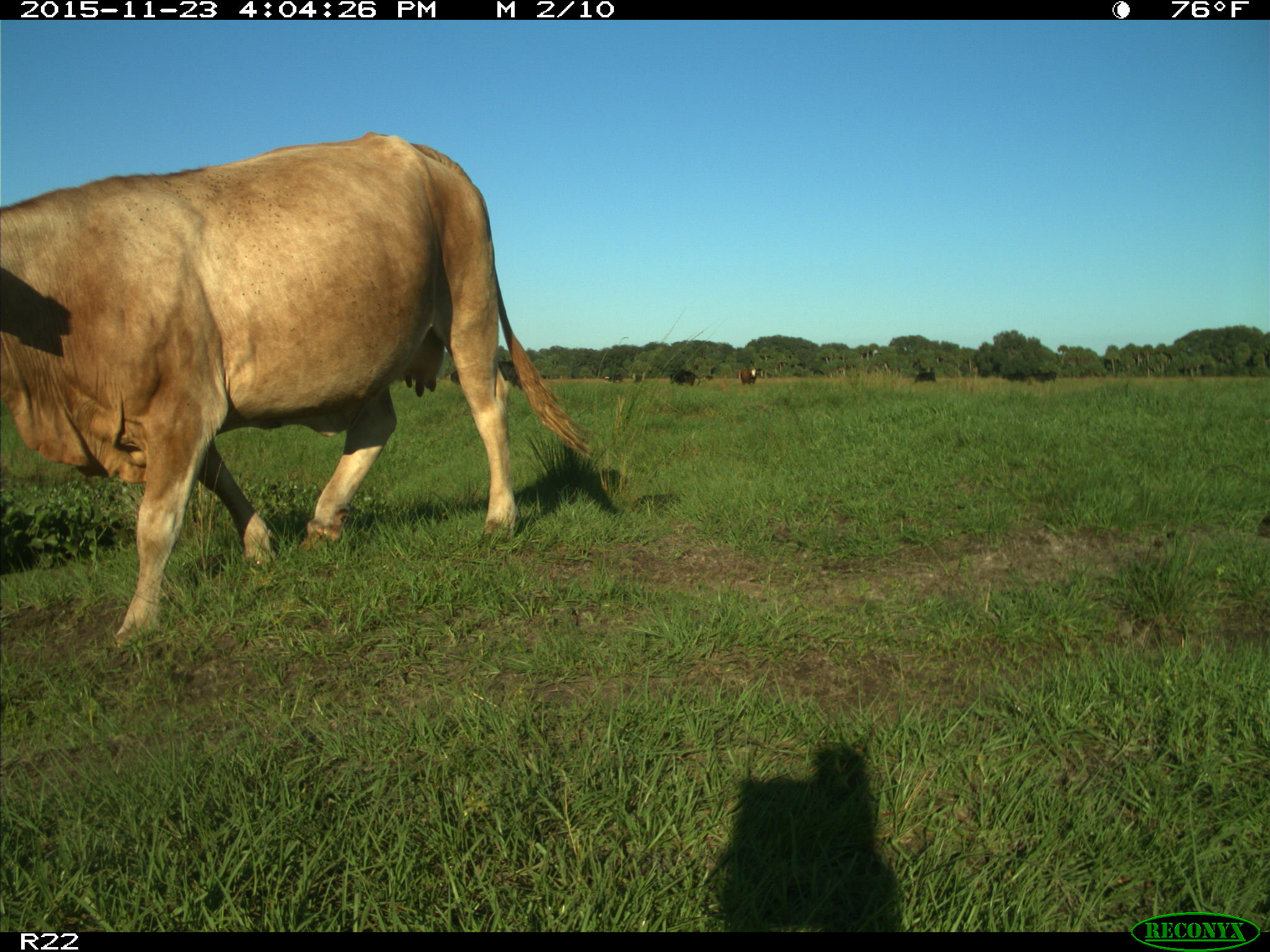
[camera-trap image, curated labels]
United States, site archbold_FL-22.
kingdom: Animalia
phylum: Chordata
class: Mammalia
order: Artiodactyla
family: Bovidae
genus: Bos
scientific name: Bos taurus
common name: domestic cow